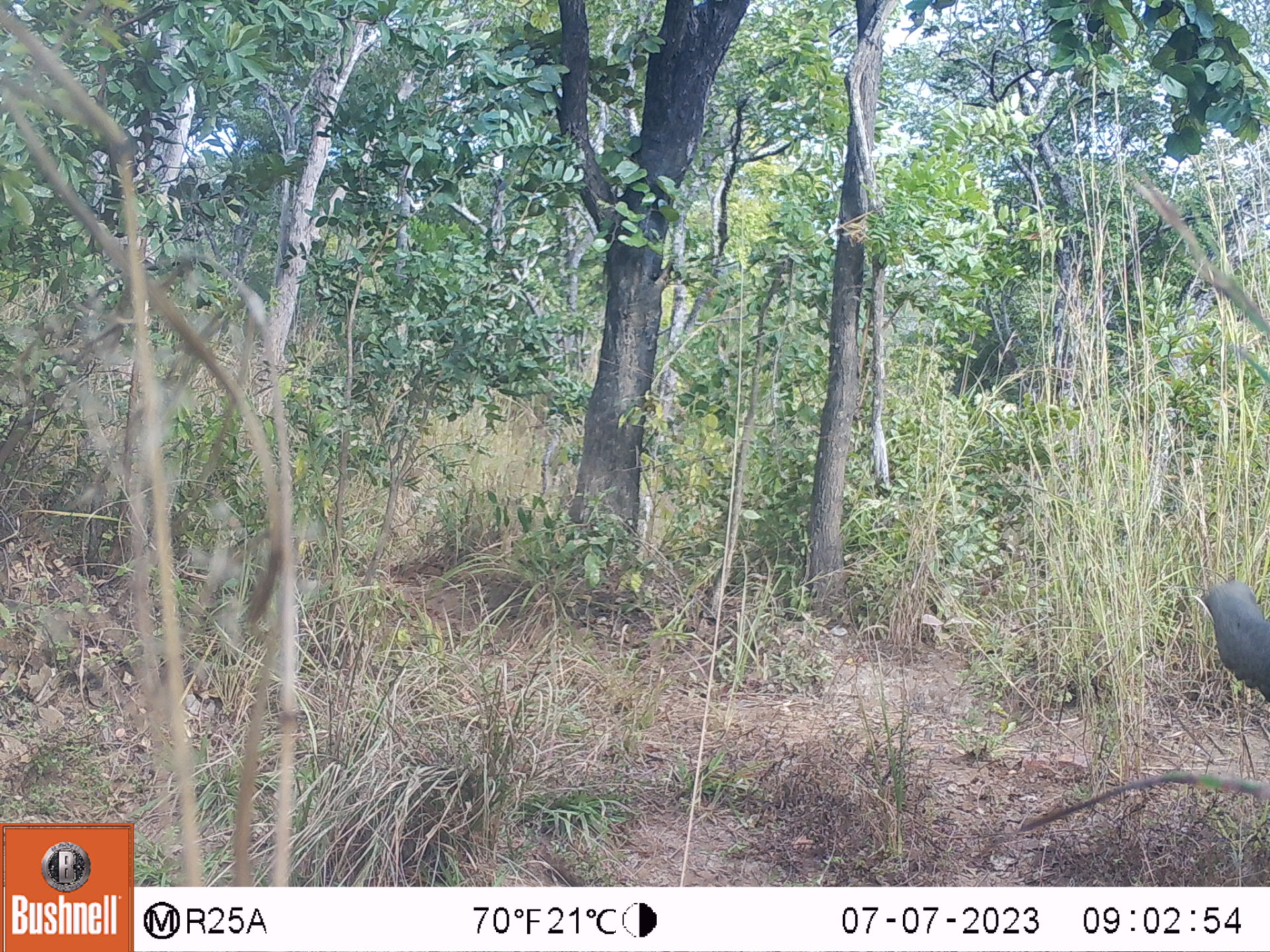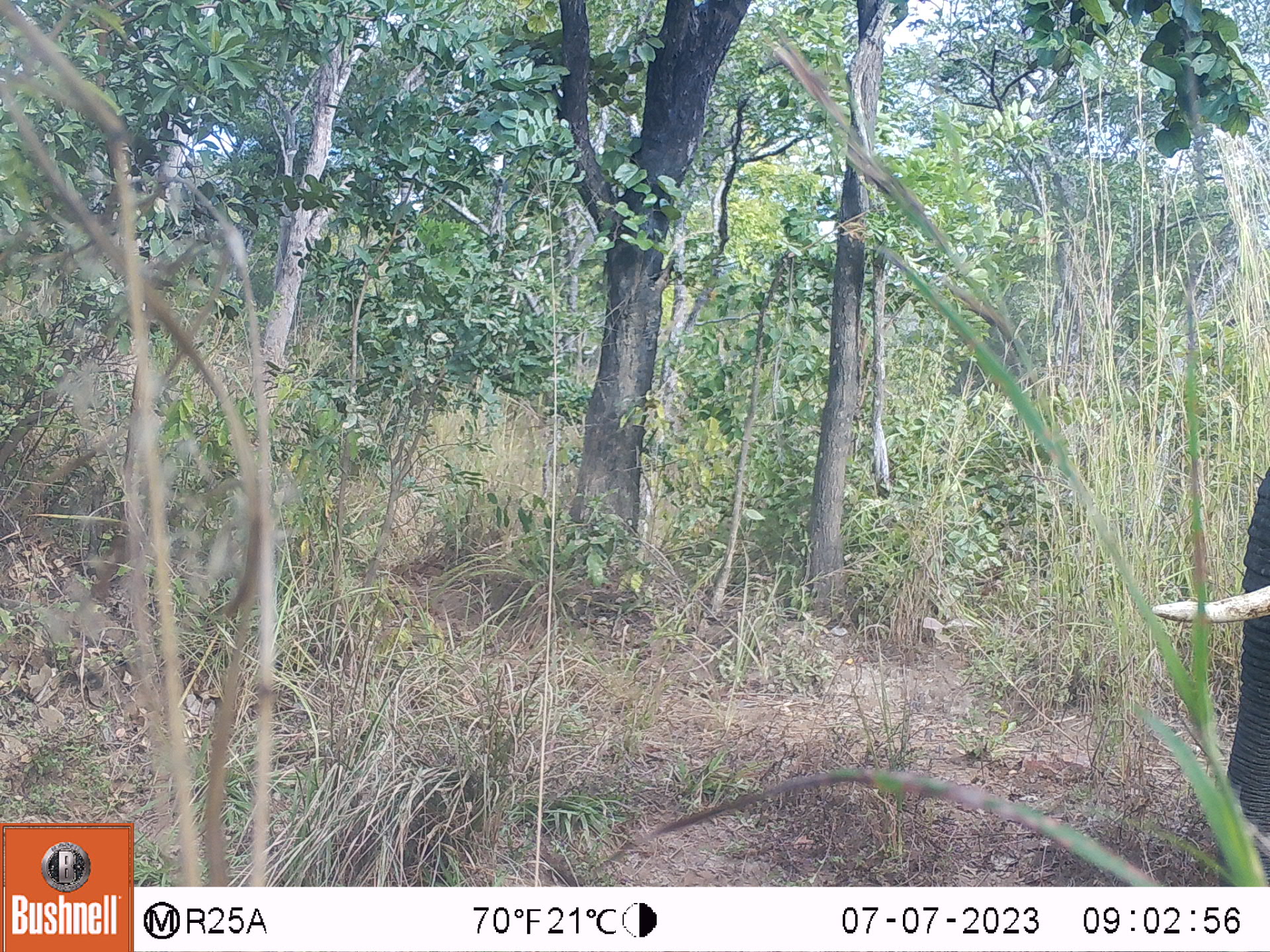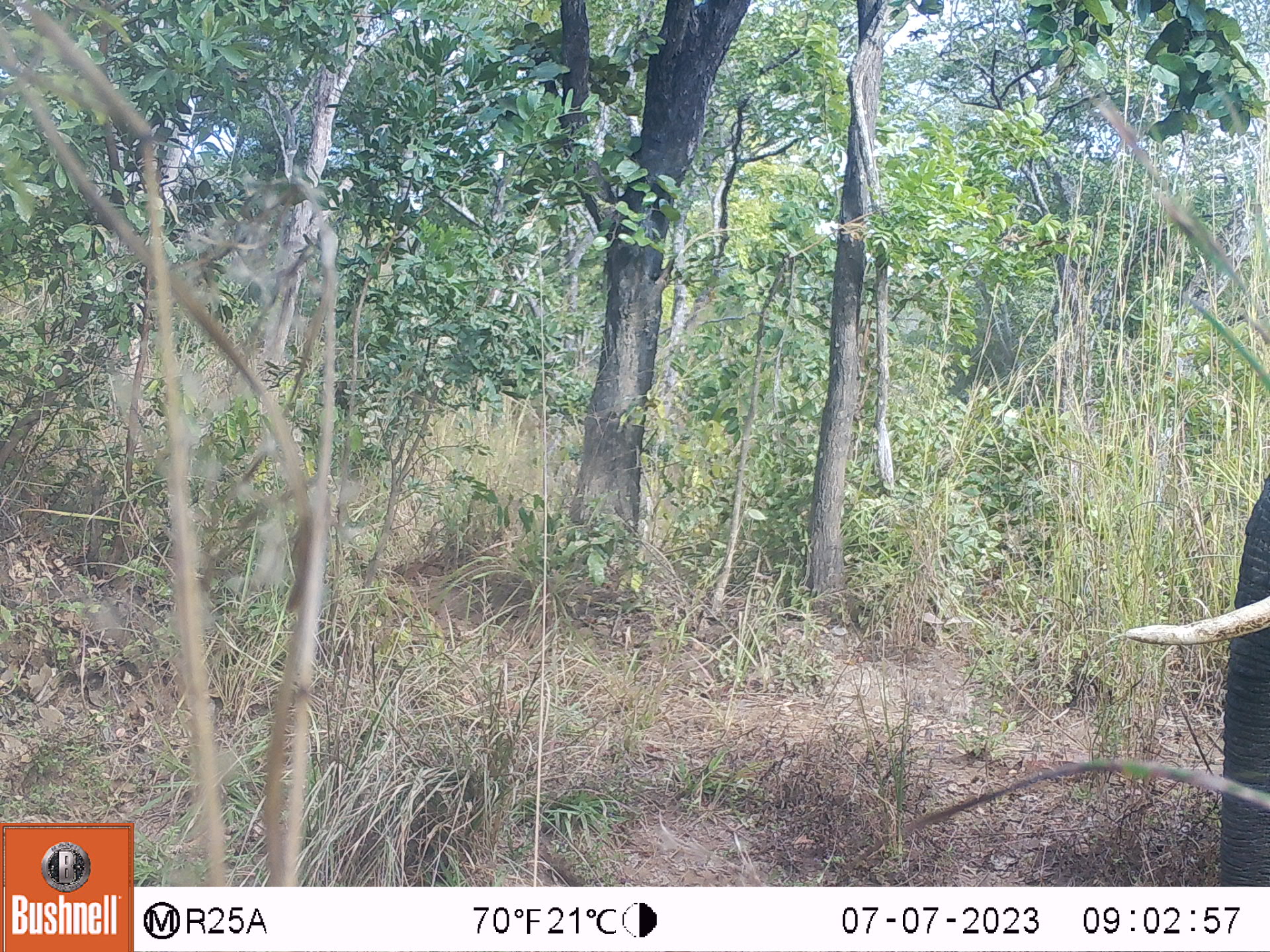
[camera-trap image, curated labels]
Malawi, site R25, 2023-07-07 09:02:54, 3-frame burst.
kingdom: Animalia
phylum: Chordata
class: Mammalia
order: Proboscidea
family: Elephantidae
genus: Loxodonta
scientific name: Loxodonta africana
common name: african savanna elephant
African savanna elephant (Loxodonta africana), count 1.